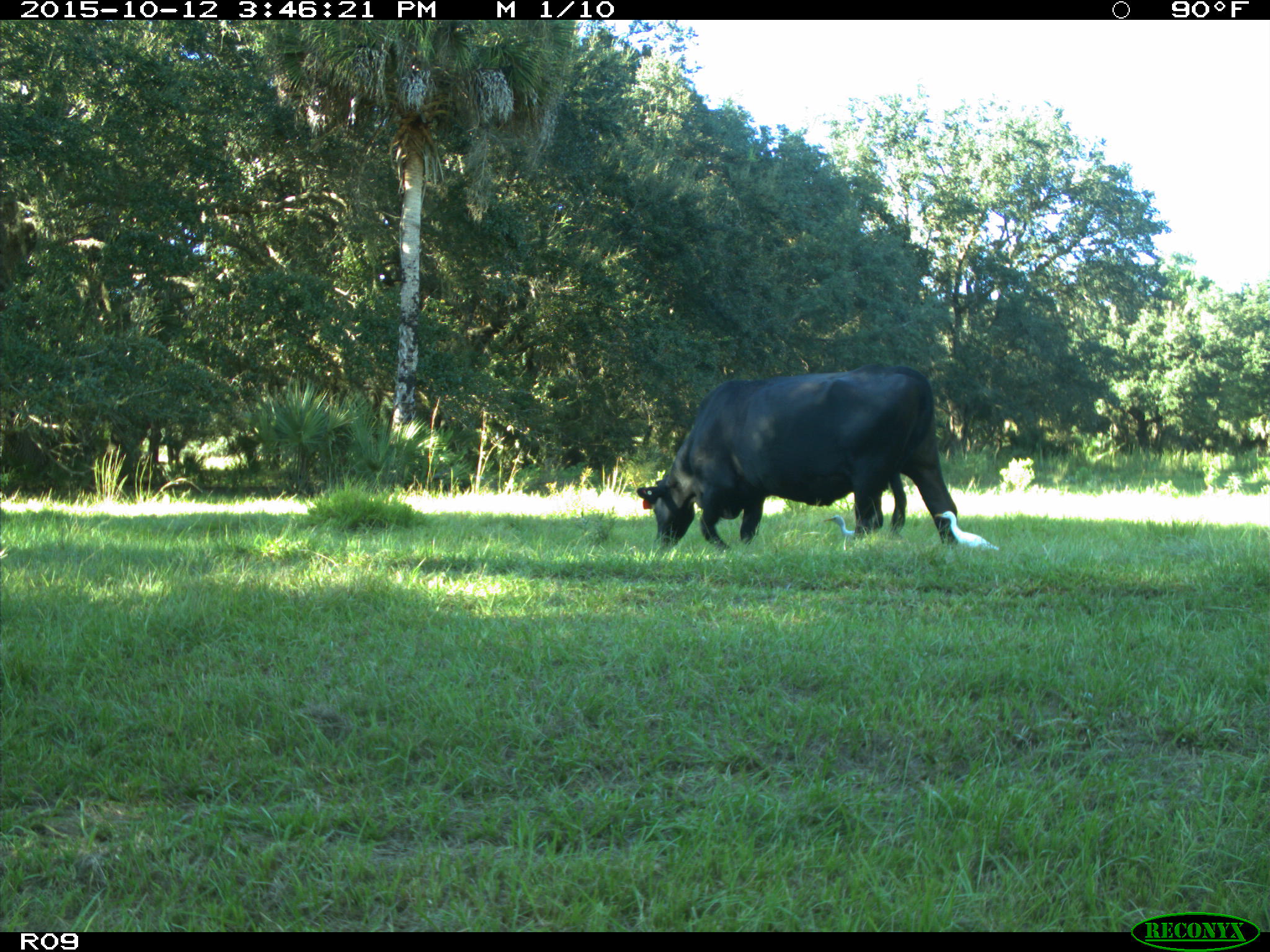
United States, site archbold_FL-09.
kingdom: Animalia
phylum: Chordata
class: Mammalia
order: Artiodactyla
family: Bovidae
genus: Bos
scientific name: Bos taurus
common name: domestic cow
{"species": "Bos taurus (domestic cow)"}